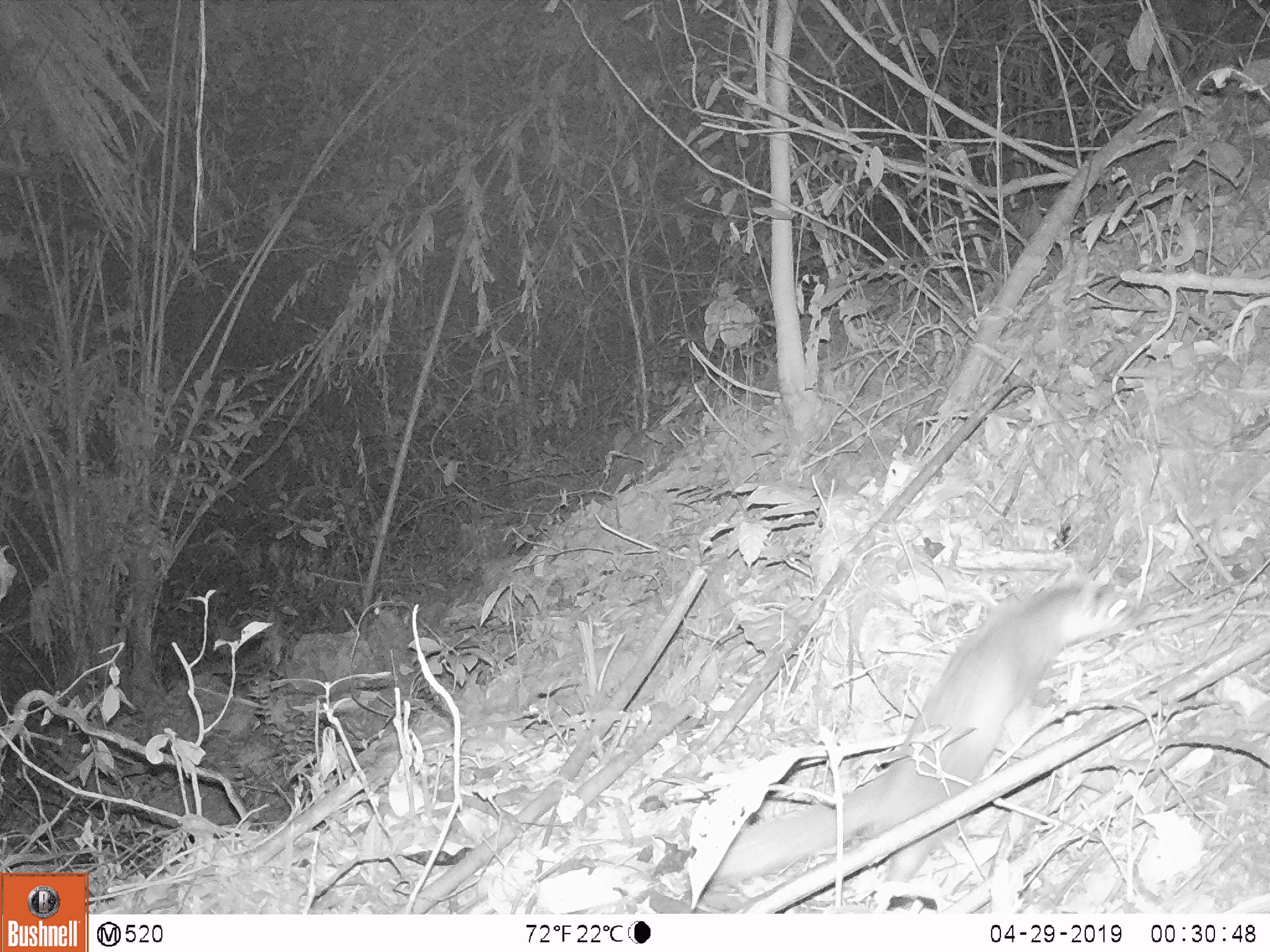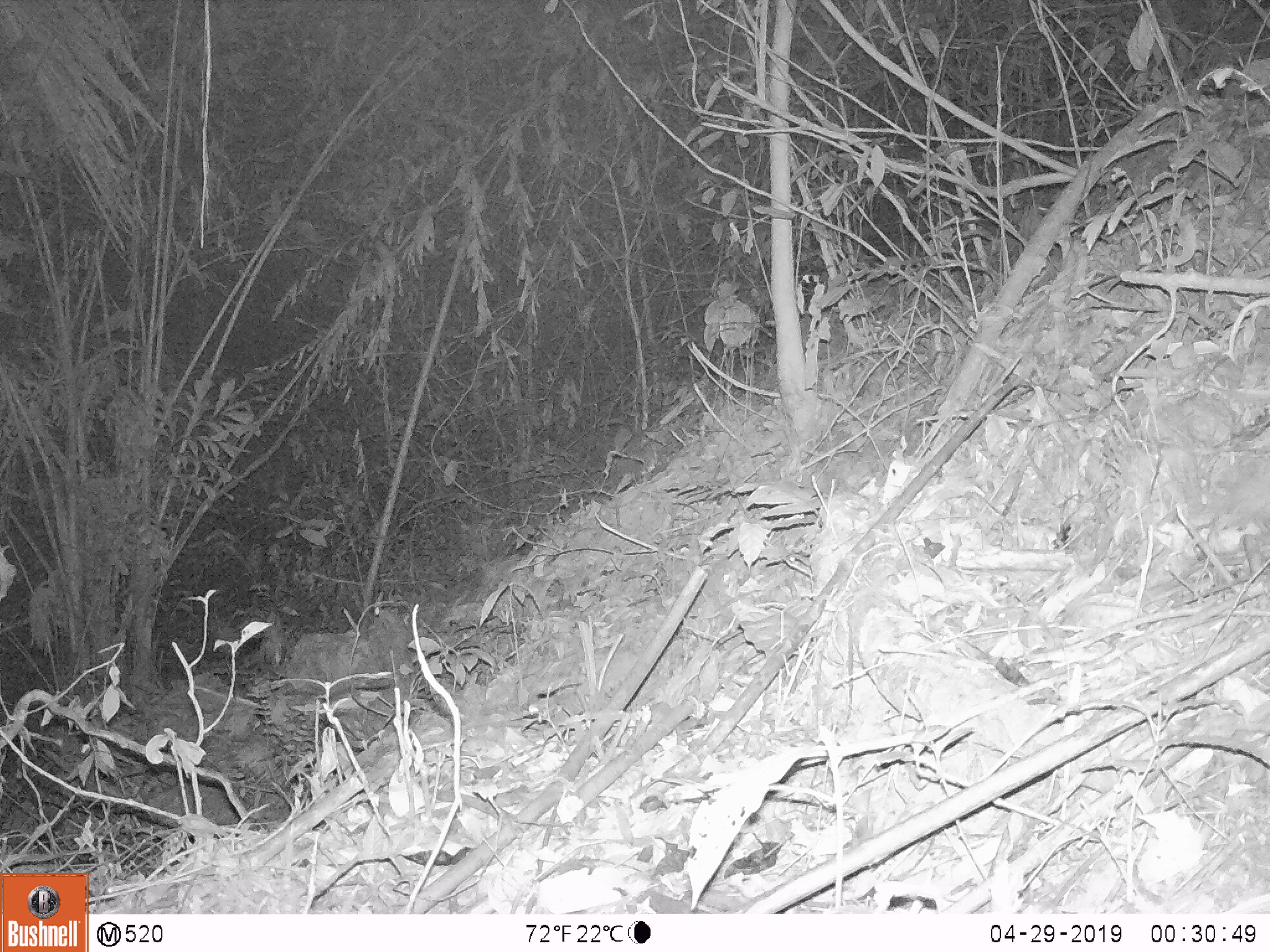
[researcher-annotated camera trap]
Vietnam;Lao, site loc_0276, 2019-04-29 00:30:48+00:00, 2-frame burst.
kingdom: Animalia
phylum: Chordata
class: Mammalia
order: Carnivora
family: Mustelidae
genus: Melogale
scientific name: Melogale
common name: ferret badger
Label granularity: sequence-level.